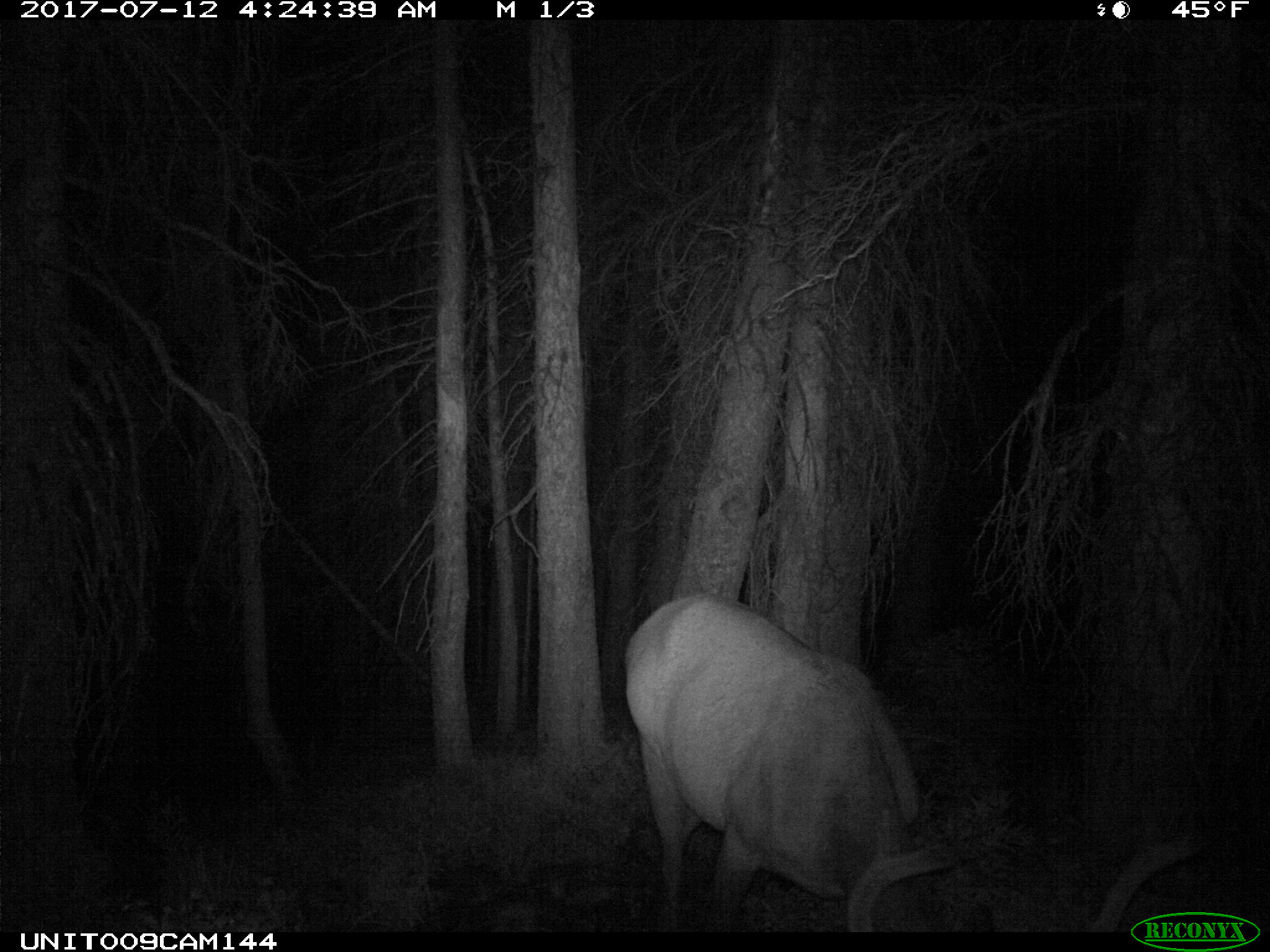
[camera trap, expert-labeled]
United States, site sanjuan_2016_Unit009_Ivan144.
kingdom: Animalia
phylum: Chordata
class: Mammalia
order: Artiodactyla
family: Cervidae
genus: Cervus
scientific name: Cervus elaphus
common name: red deer